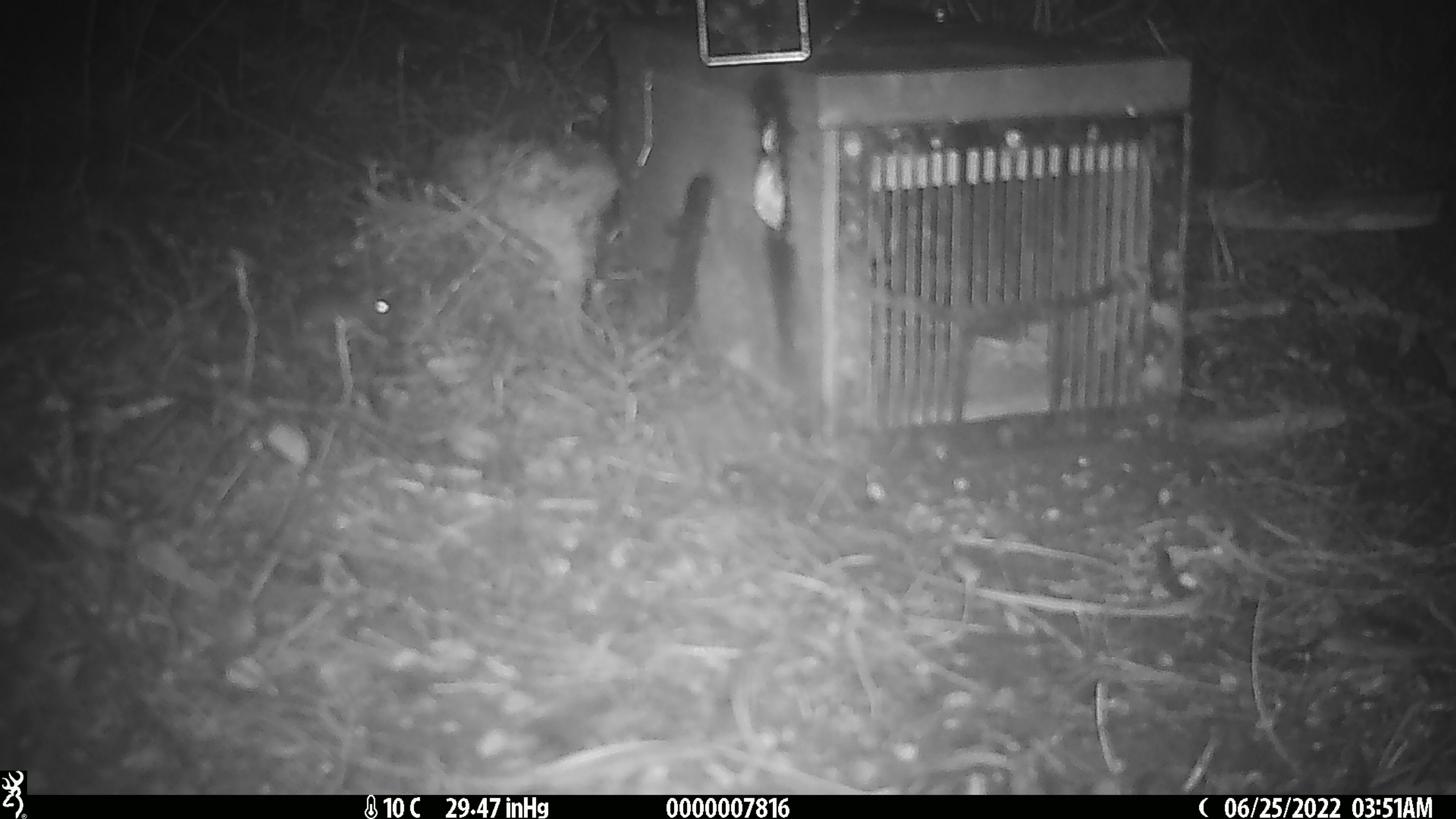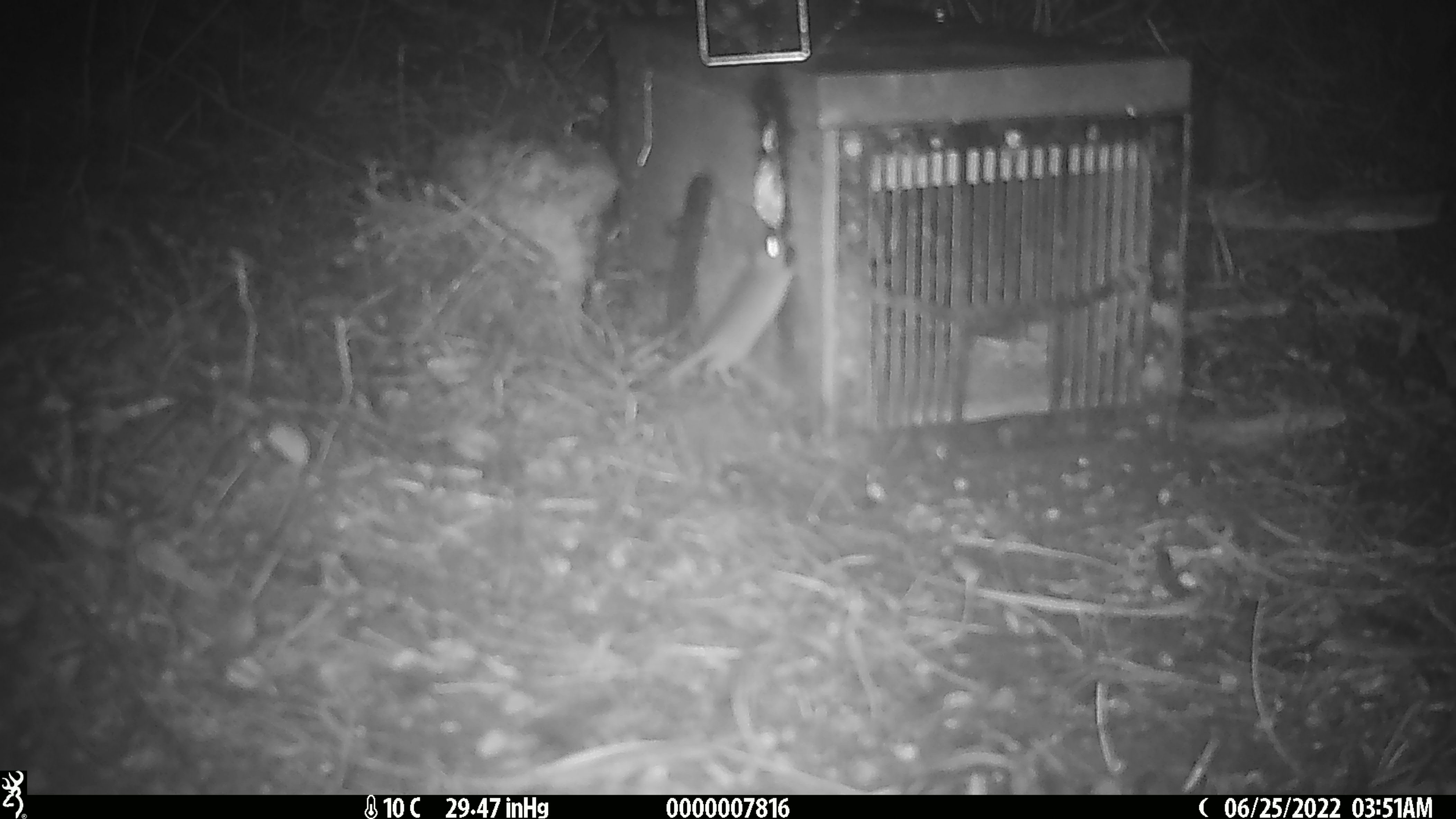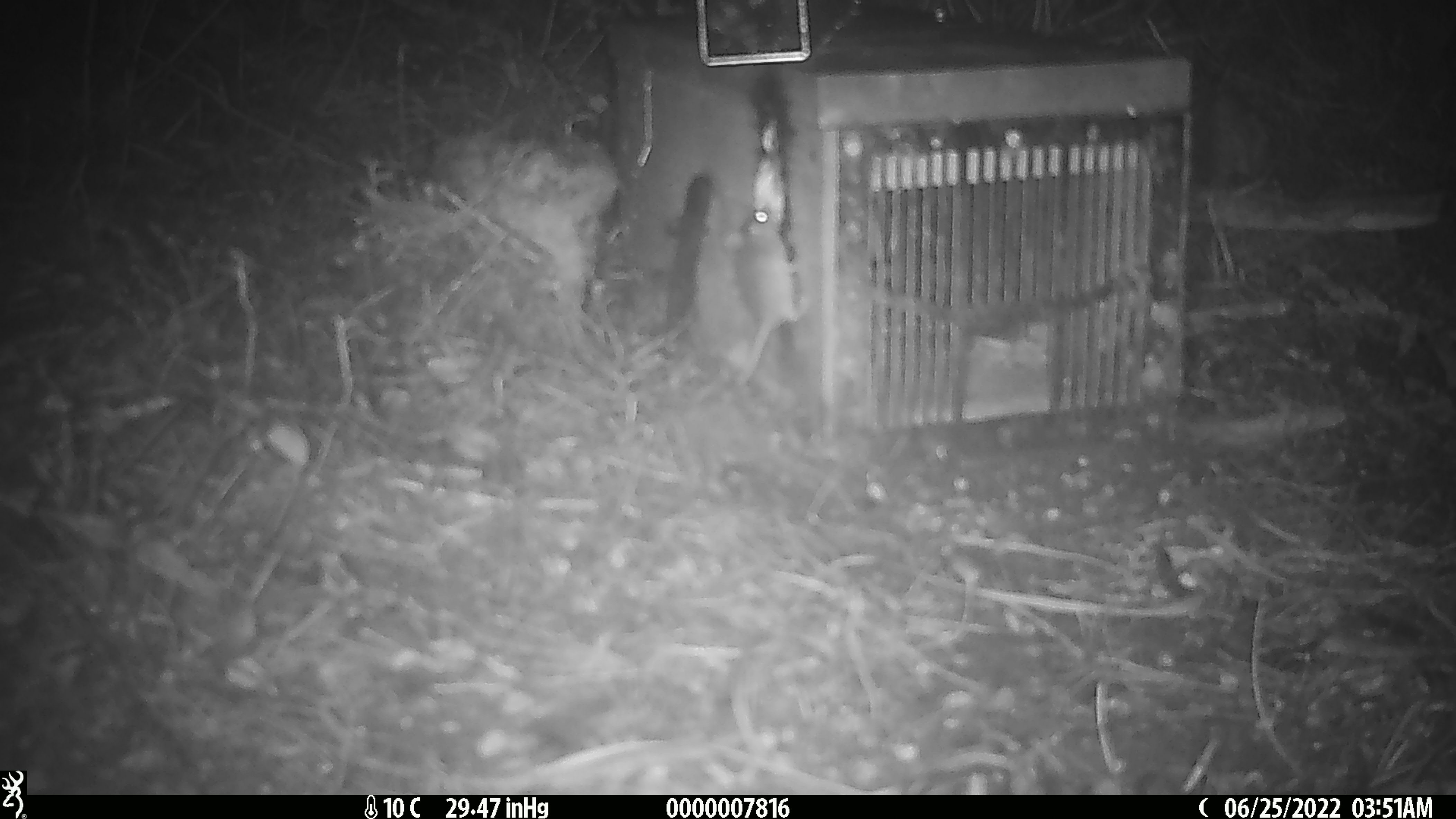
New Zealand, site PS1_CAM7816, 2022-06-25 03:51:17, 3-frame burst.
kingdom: Animalia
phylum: Chordata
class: Mammalia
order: Rodentia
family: Muridae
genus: Mus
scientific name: Mus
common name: mouse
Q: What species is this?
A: Mouse (Mus).